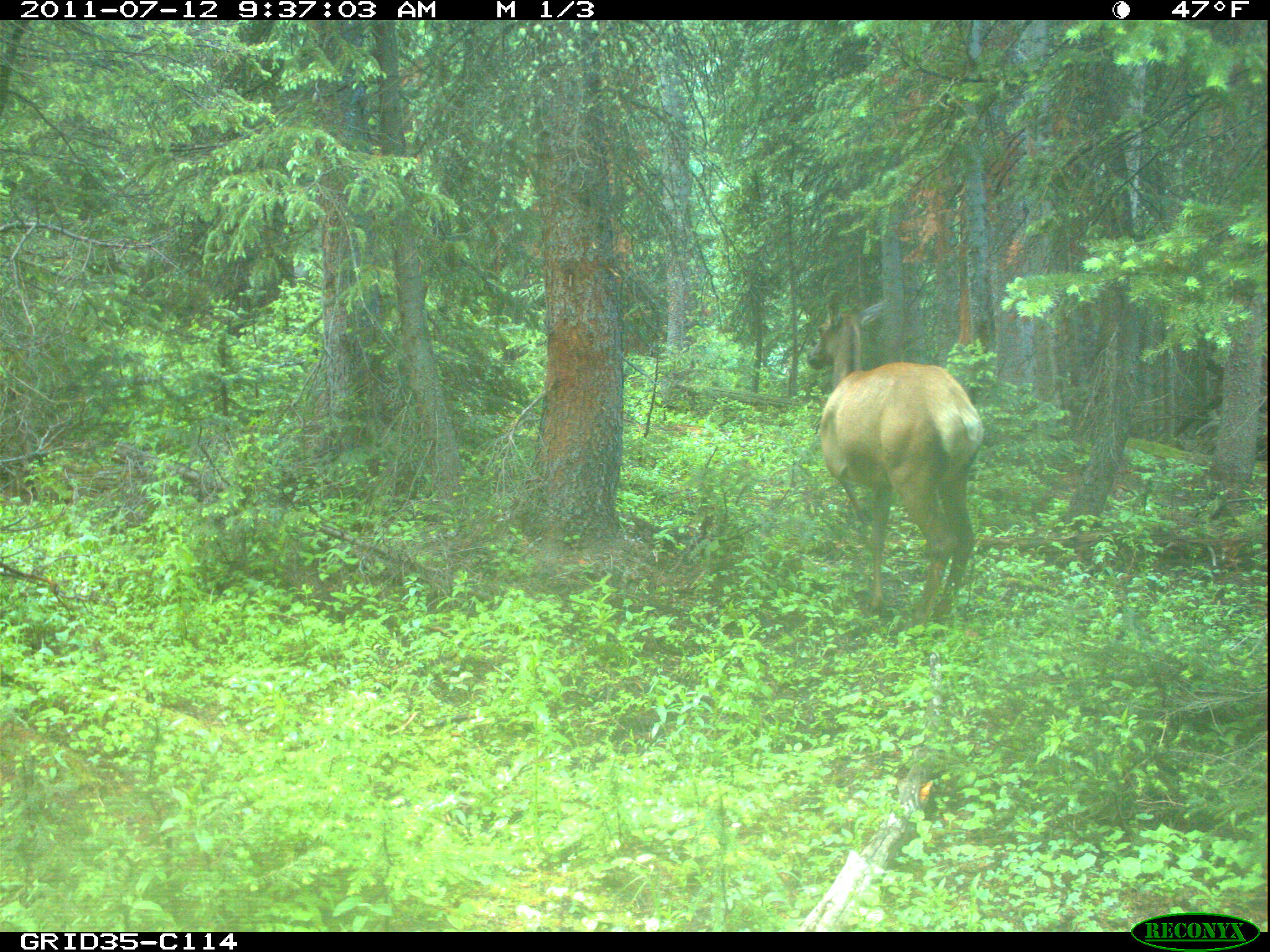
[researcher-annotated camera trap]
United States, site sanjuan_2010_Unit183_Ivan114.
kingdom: Animalia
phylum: Chordata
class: Mammalia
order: Artiodactyla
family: Cervidae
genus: Cervus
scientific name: Cervus elaphus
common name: red deer